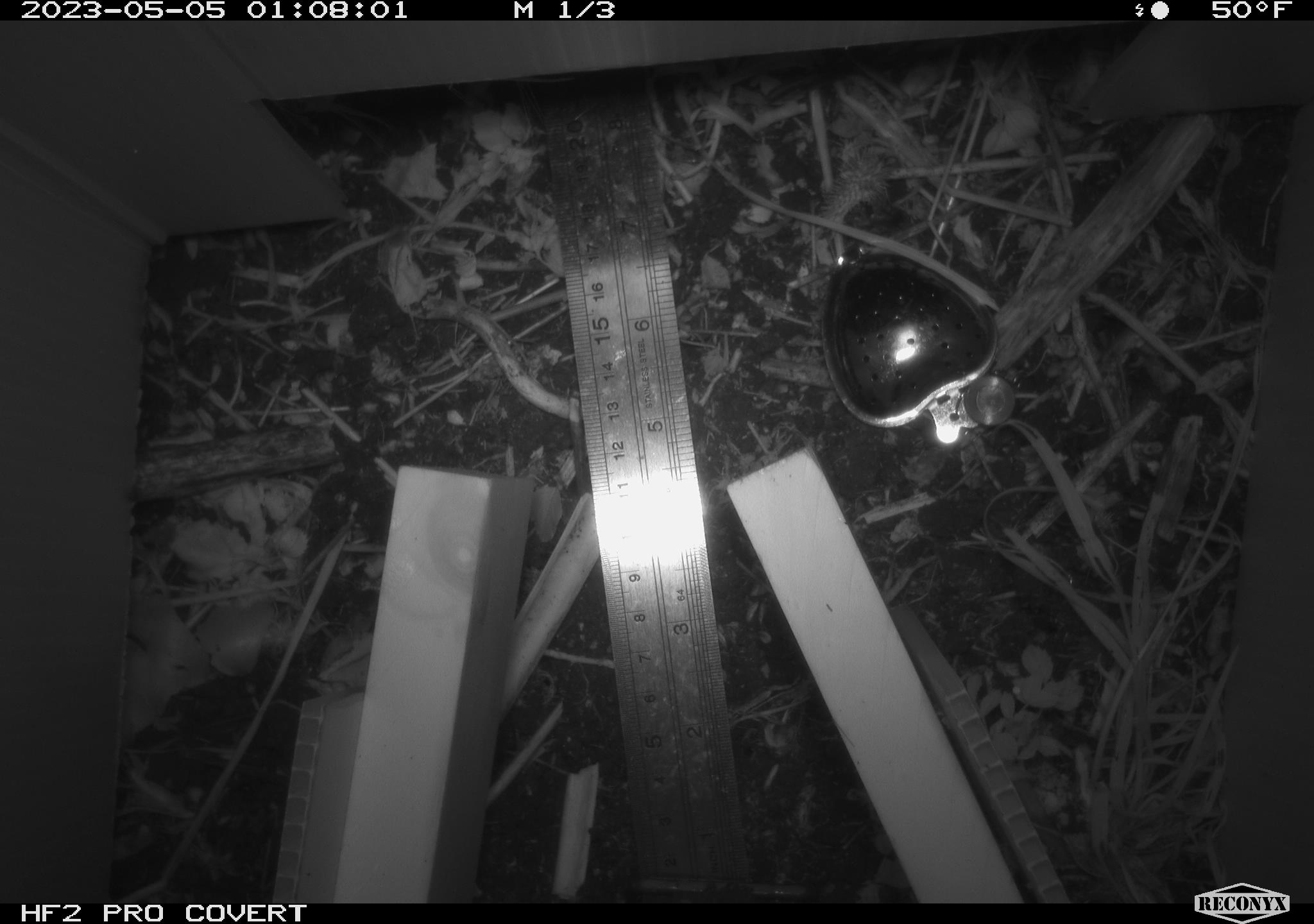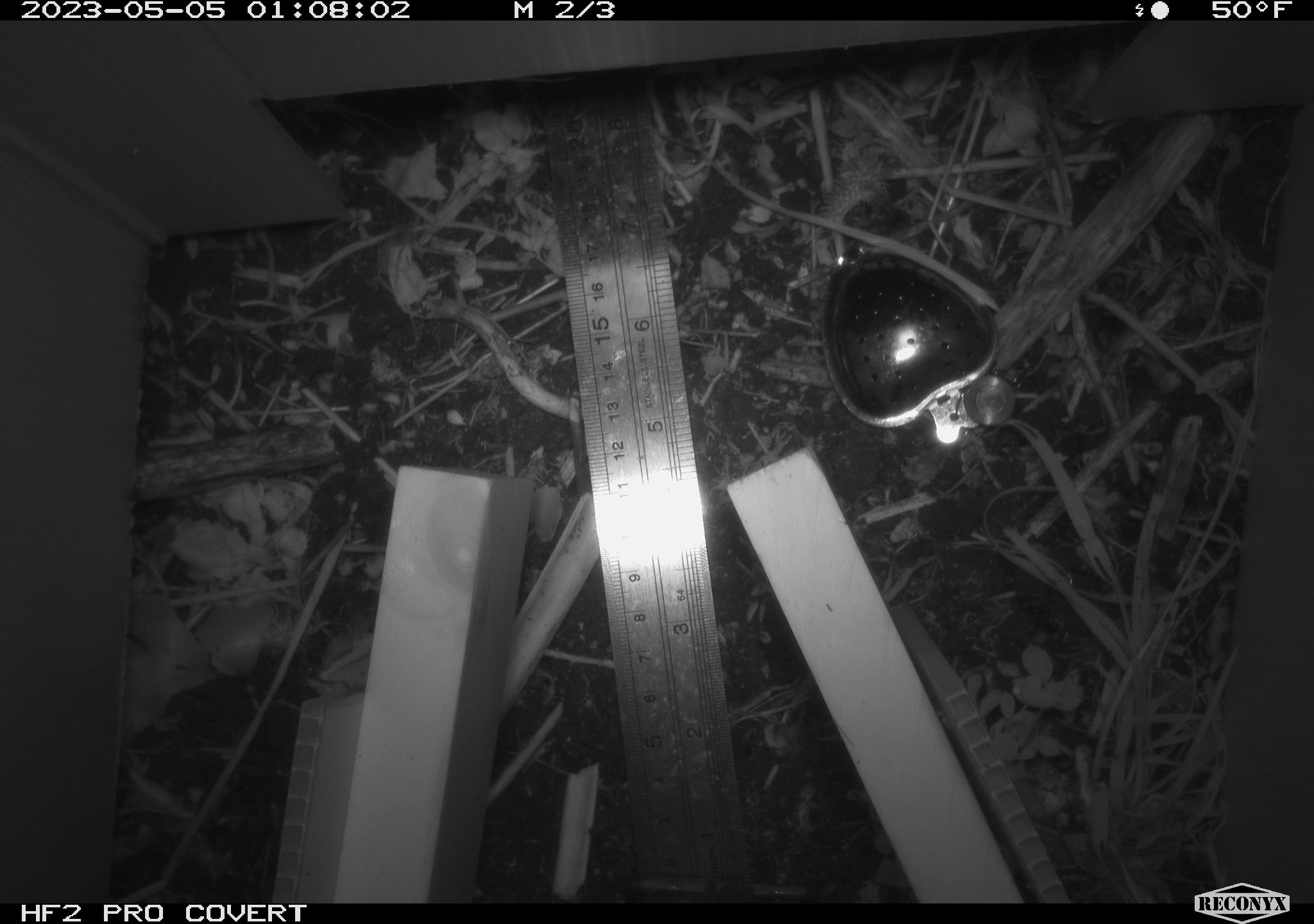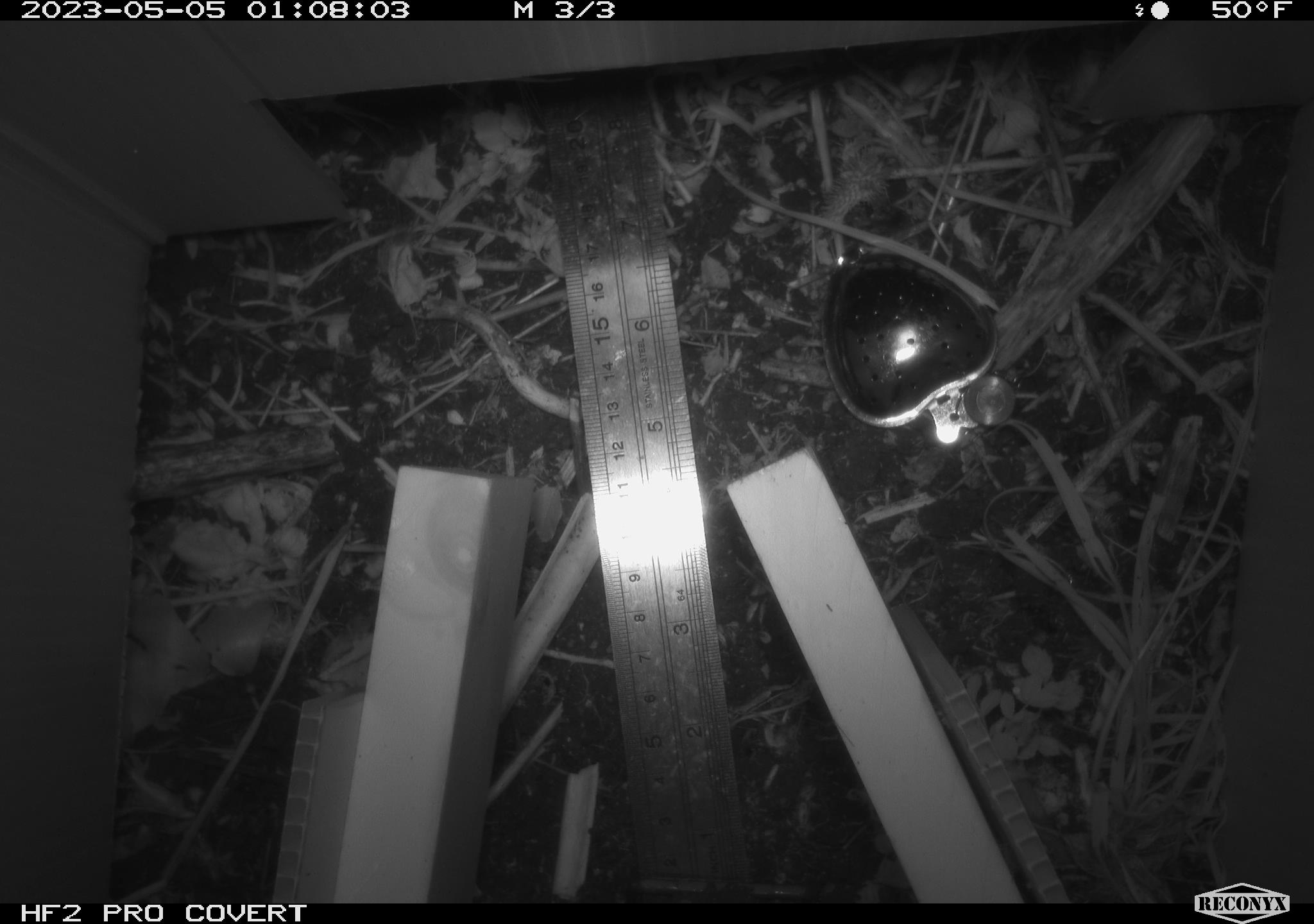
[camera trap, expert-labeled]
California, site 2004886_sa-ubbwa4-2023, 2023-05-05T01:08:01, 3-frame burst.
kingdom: Animalia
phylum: Chordata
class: Mammalia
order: Rodentia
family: Muridae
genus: Rattus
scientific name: Rattus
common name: rat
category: rattus species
Rattus species (rat) (Rattus).